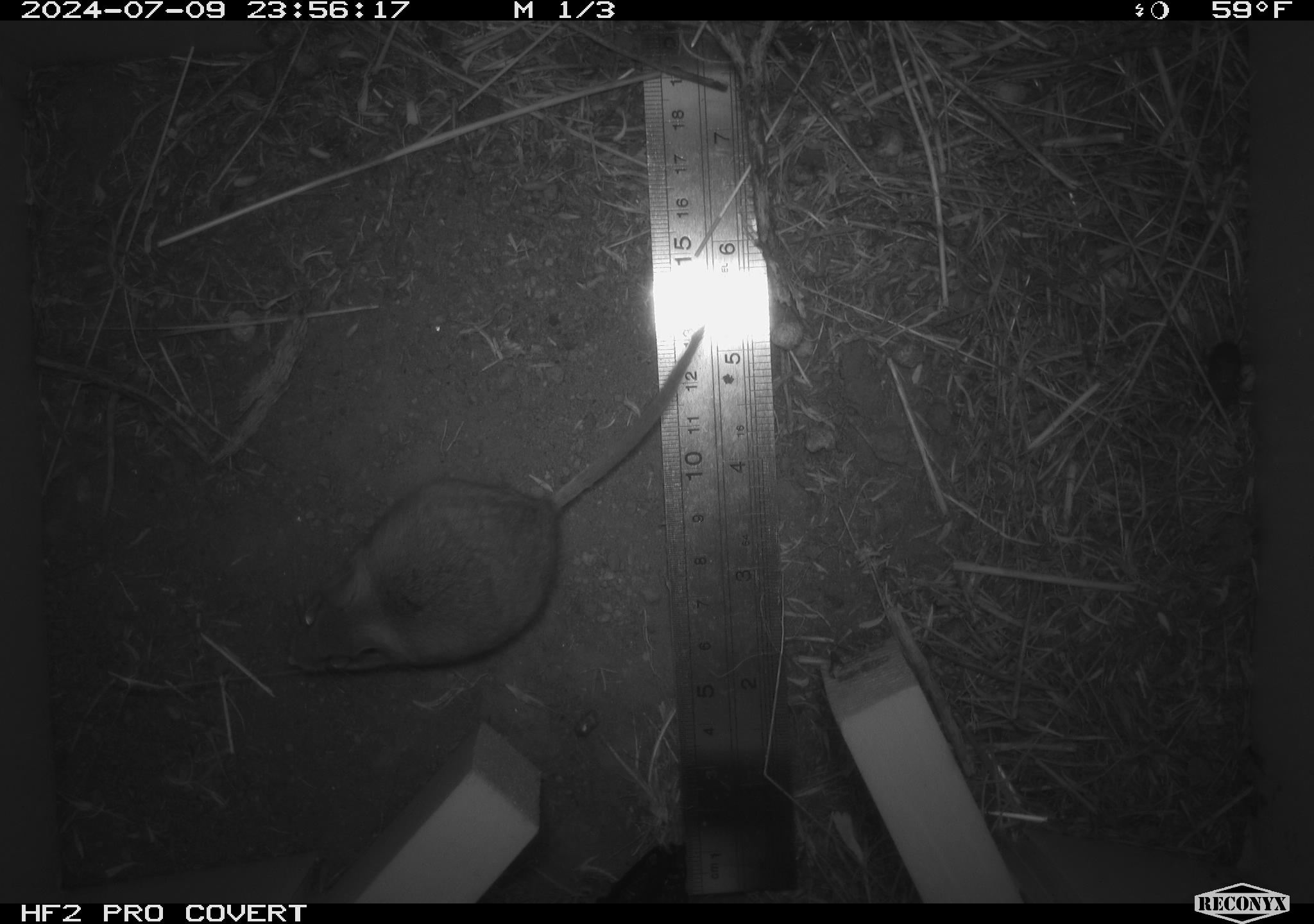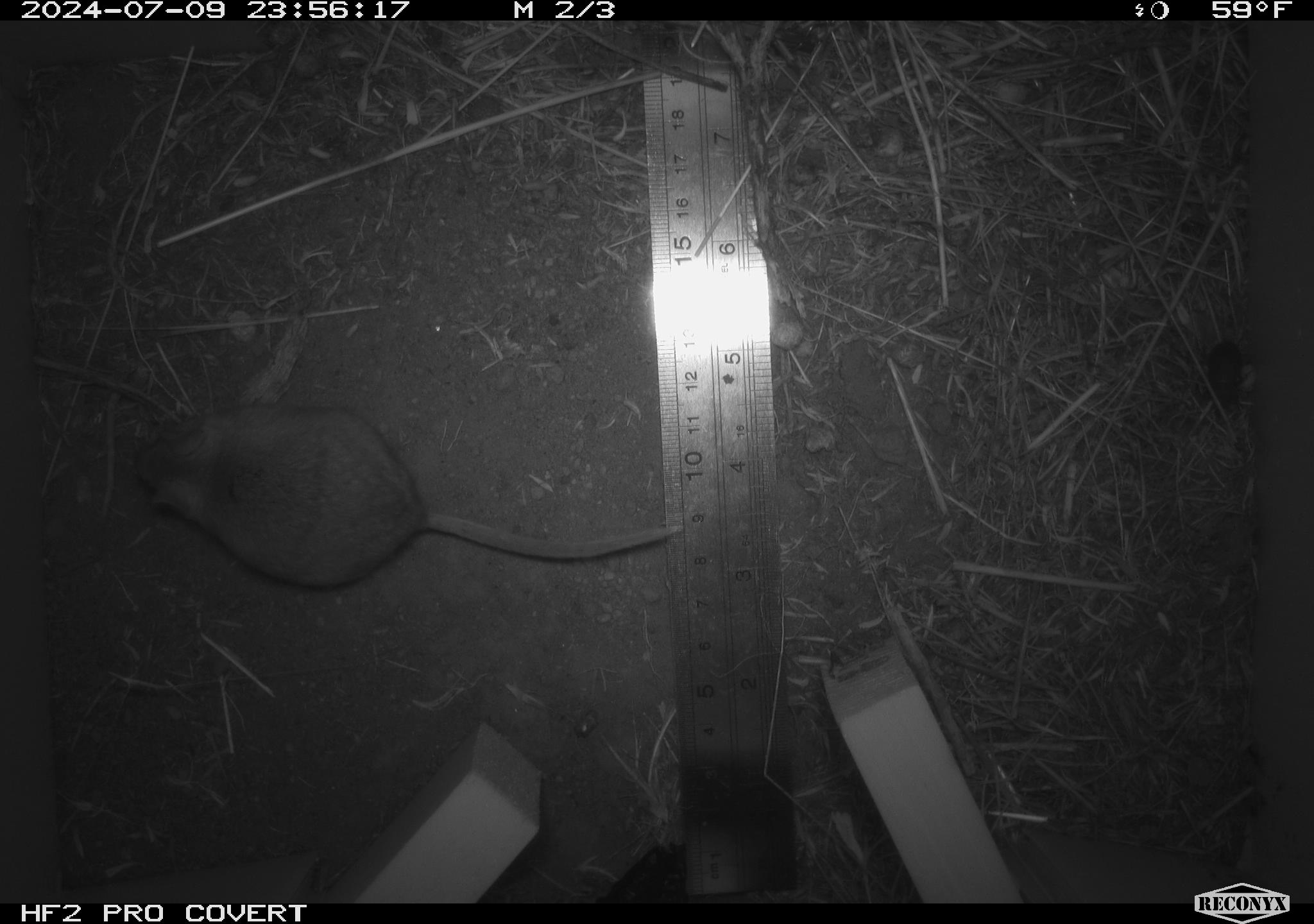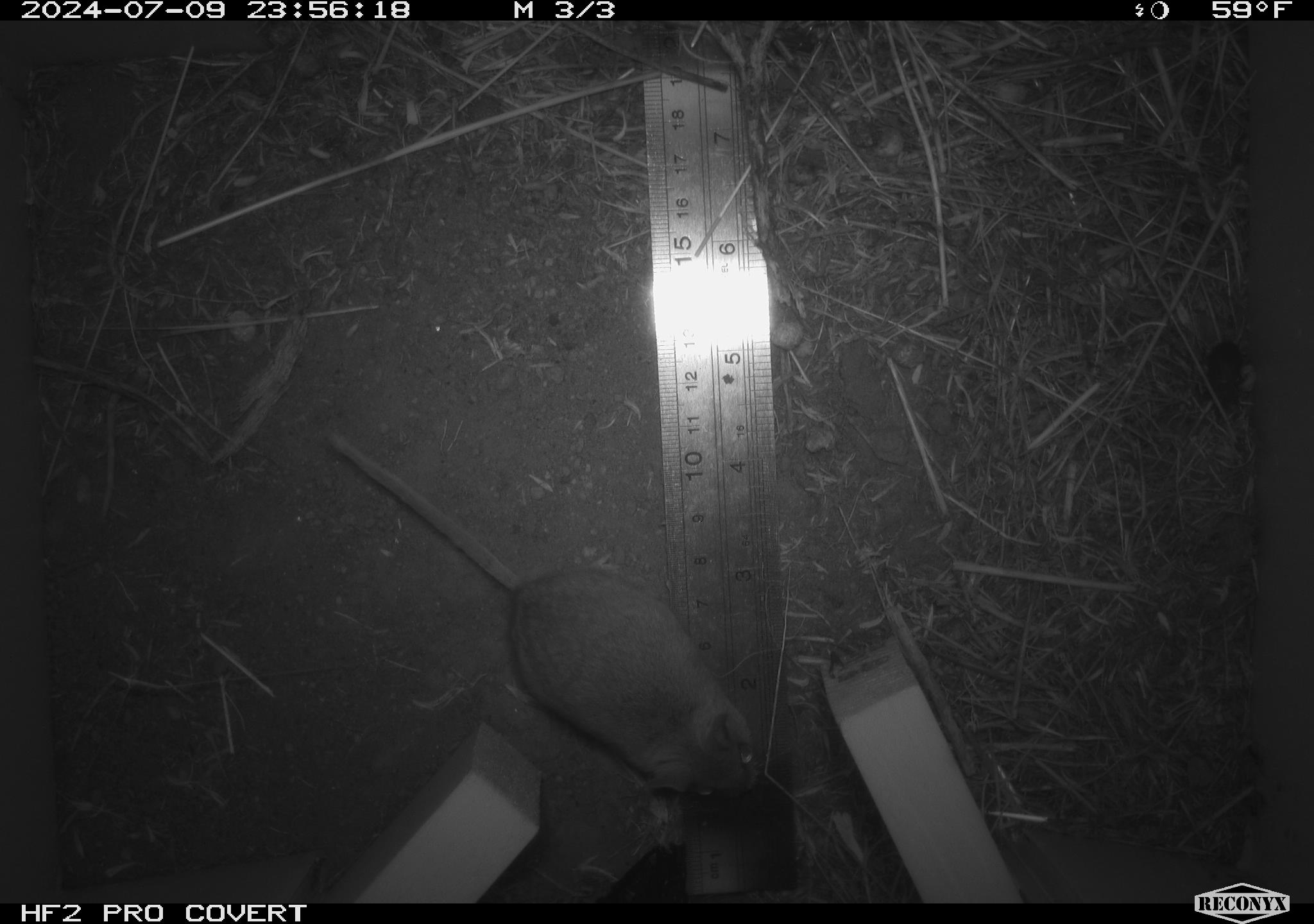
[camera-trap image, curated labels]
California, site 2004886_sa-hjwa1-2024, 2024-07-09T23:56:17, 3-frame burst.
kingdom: Animalia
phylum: Chordata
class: Mammalia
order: Rodentia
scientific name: Rodentia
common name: rodent